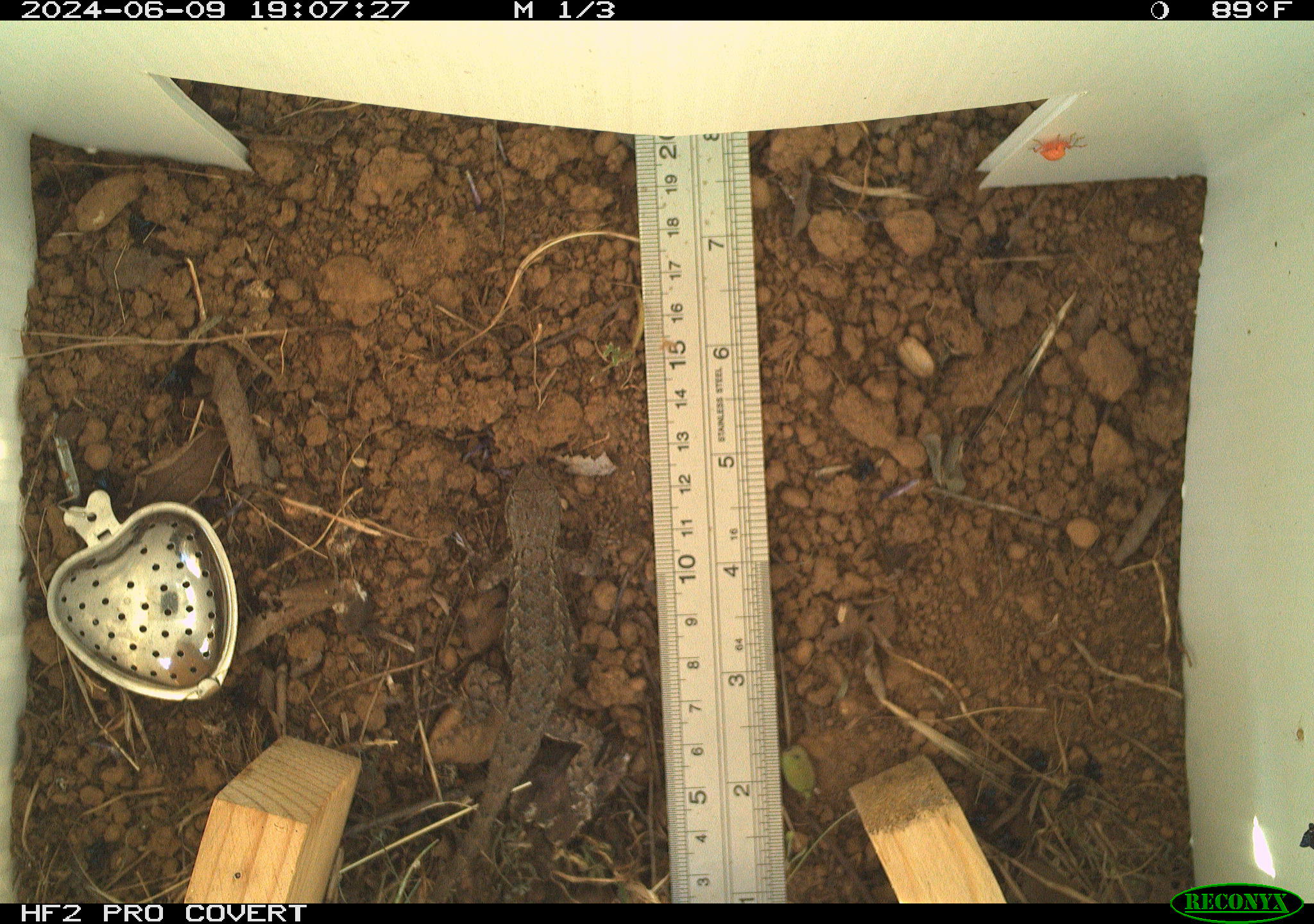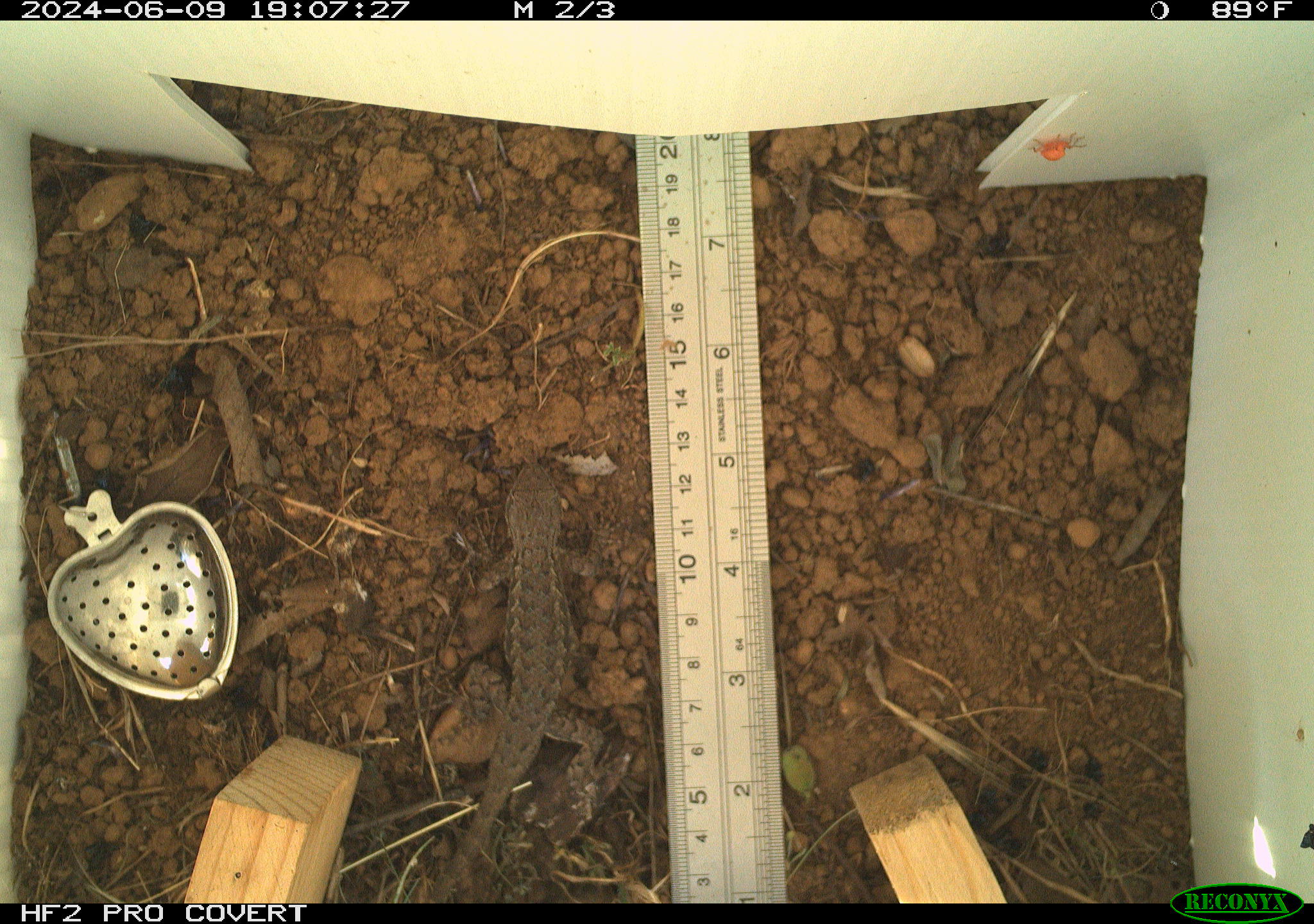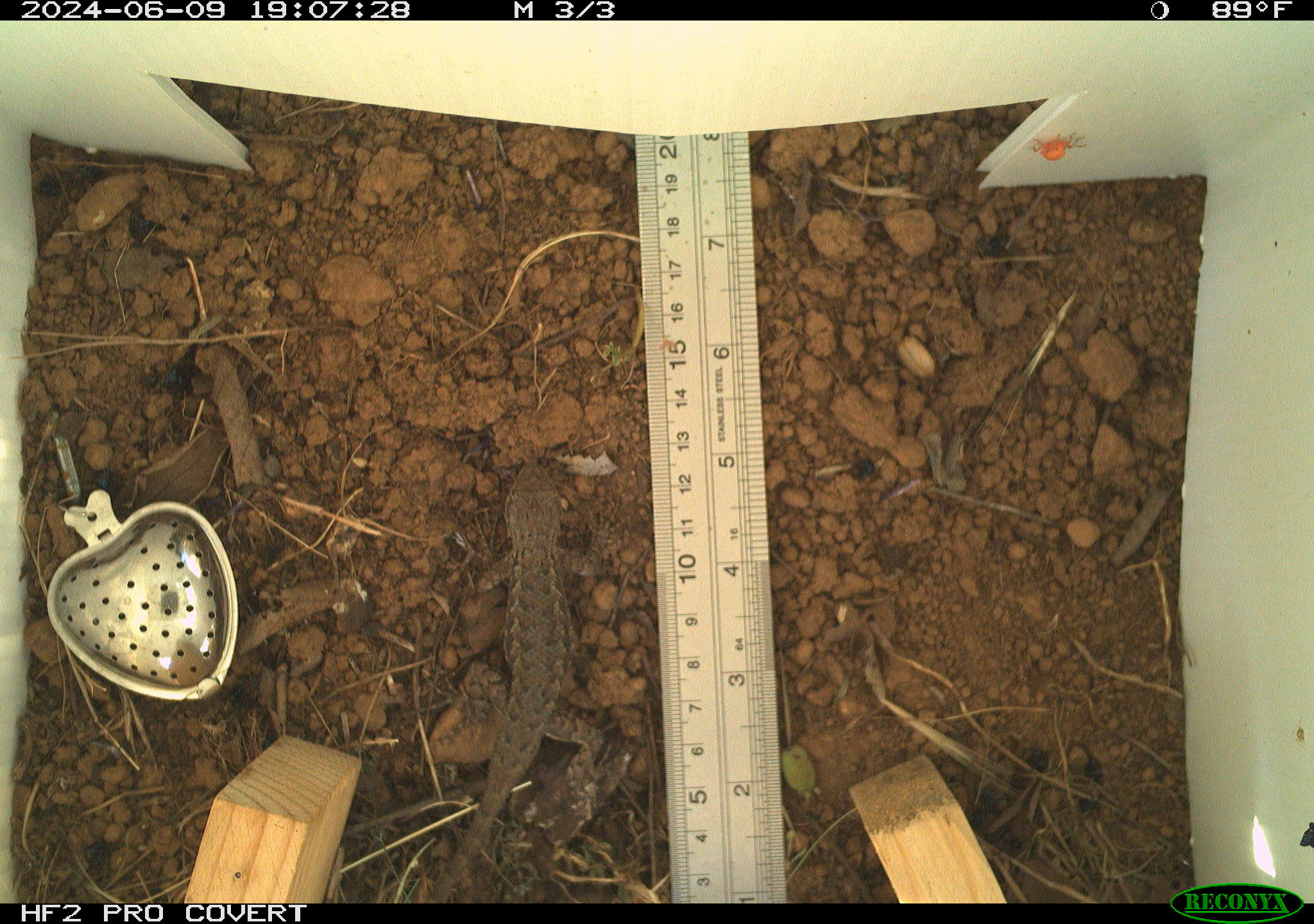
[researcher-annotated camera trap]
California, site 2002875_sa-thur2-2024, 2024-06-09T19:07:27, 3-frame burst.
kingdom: Animalia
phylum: Chordata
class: Reptilia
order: Squamata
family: Phrynosomatidae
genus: Sceloporus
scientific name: Sceloporus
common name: spiny lizards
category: sceloporus species